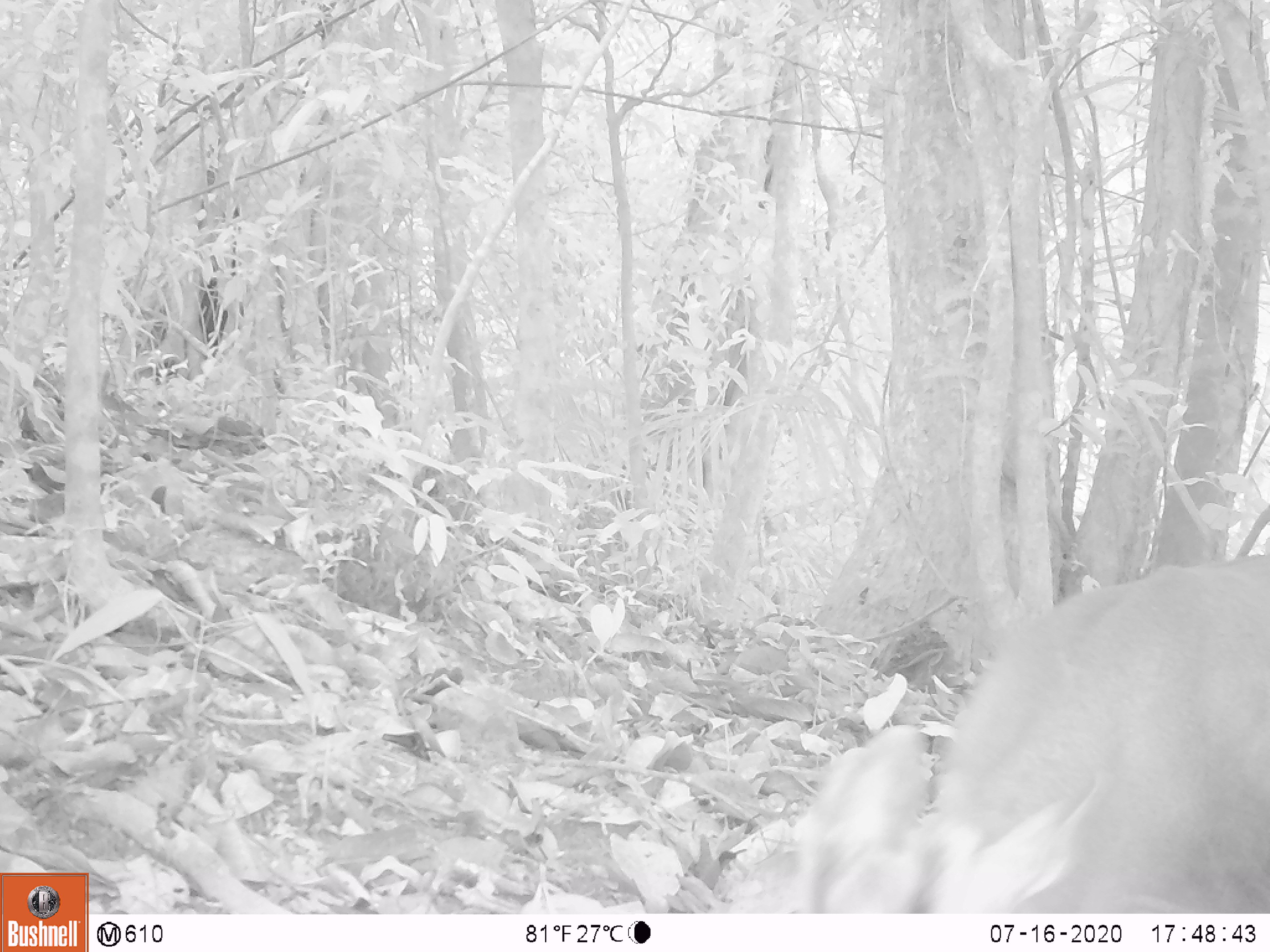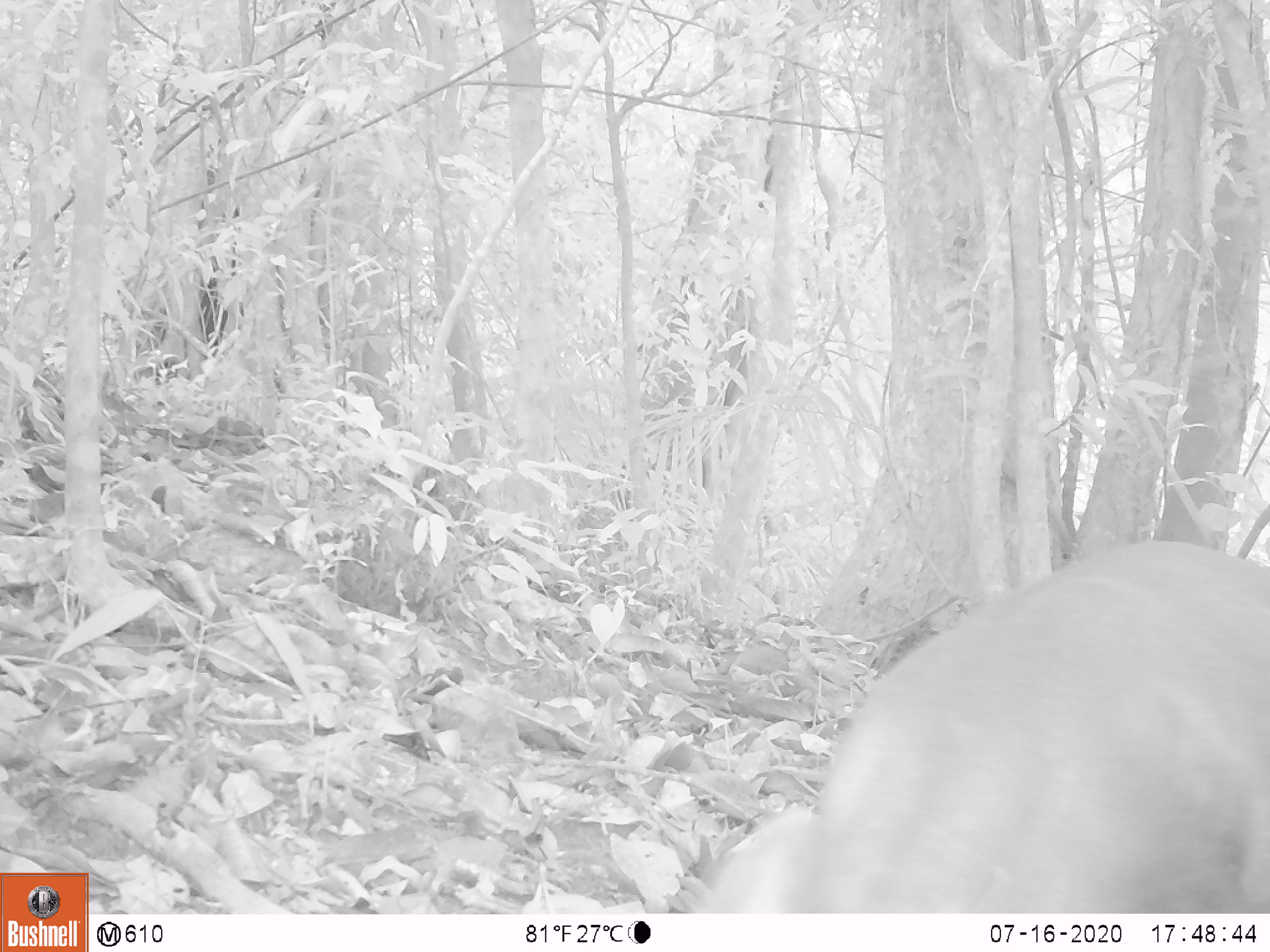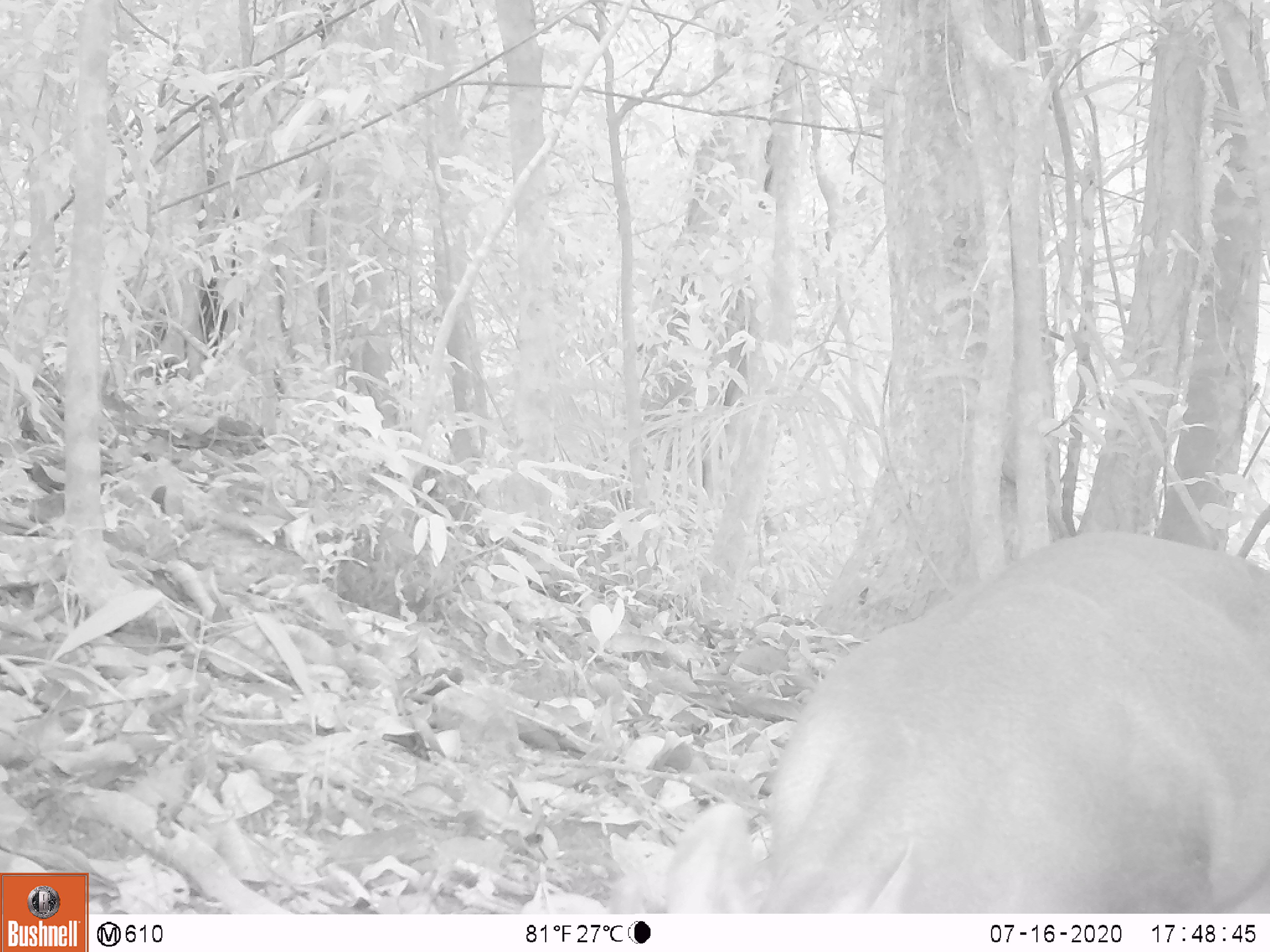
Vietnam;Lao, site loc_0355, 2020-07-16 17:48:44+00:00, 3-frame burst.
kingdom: Animalia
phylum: Chordata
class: Mammalia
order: Artiodactyla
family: Cervidae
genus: Muntiacus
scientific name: Muntiacus rooseveltorum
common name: roosevelt's muntjac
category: roosevelts muntjac group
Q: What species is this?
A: Roosevelts muntjac group (roosevelt's muntjac) (Muntiacus rooseveltorum).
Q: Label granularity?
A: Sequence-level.